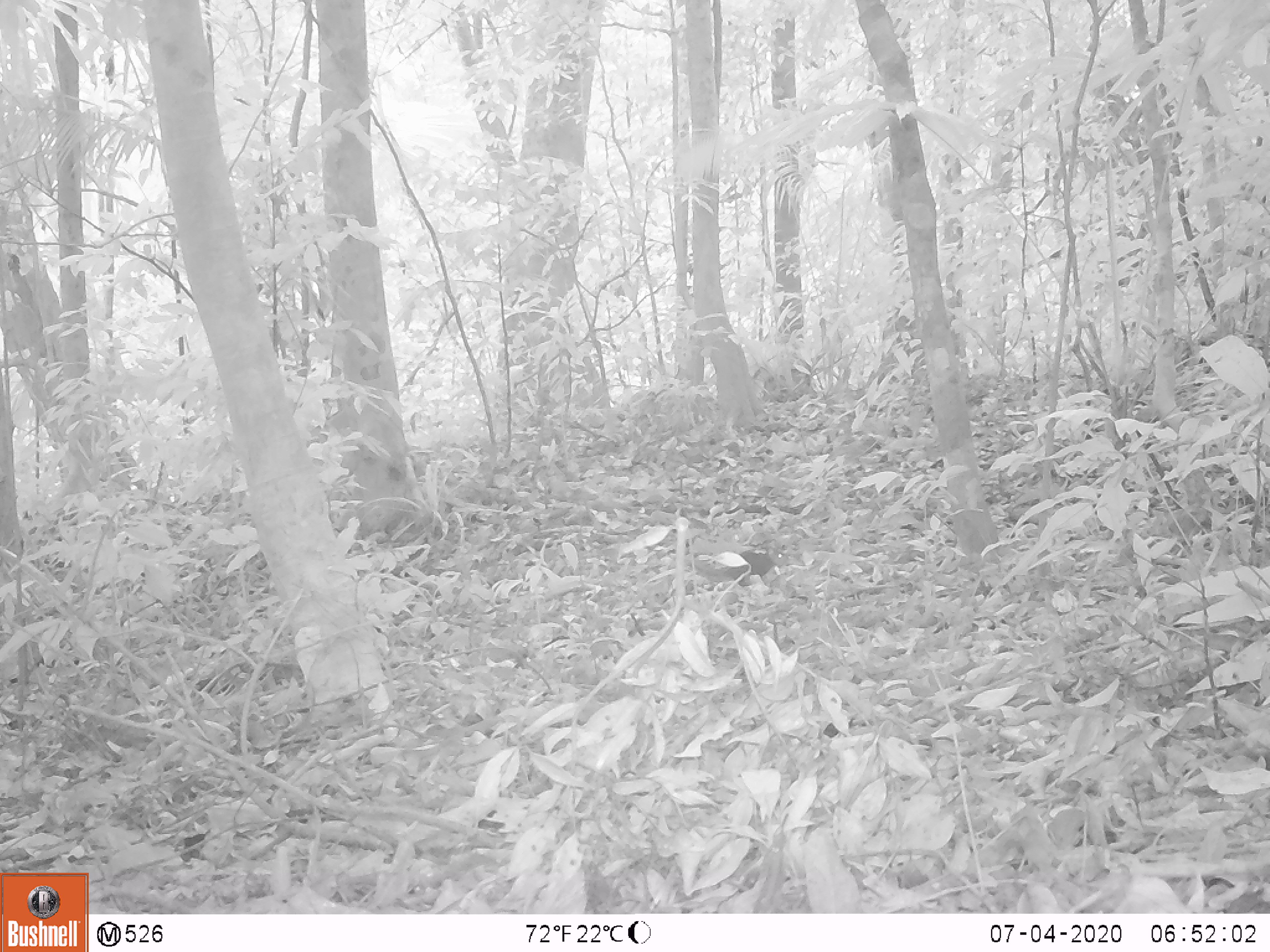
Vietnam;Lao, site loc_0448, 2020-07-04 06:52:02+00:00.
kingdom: Animalia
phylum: Chordata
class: Mammalia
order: Rodentia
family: Sciuridae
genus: Dremomys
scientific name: Dremomys rufigenis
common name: red-cheeked squirrel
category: red cheeked squirrel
Red cheeked squirrel (red-cheeked squirrel) (Dremomys rufigenis). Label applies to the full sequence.